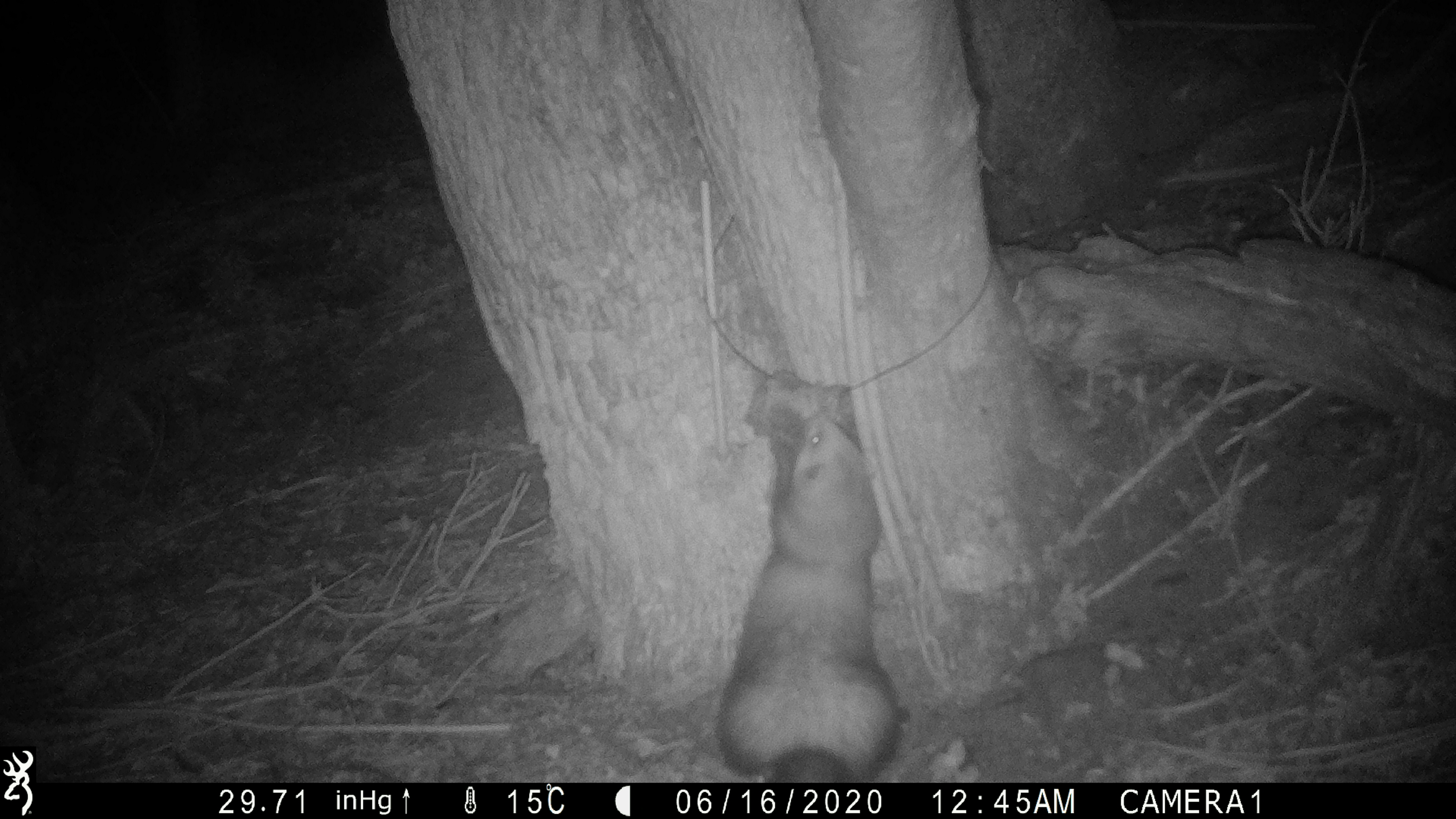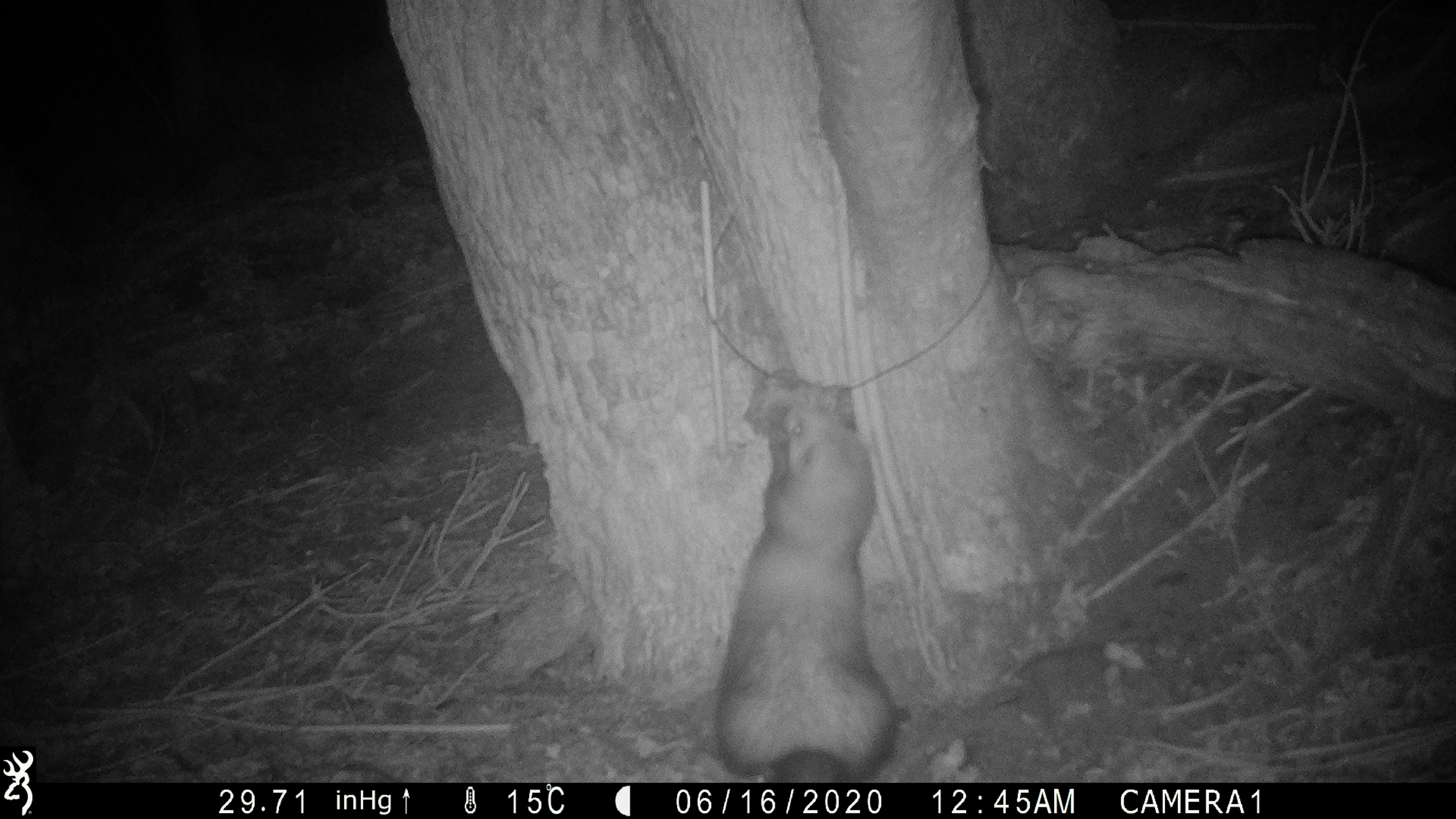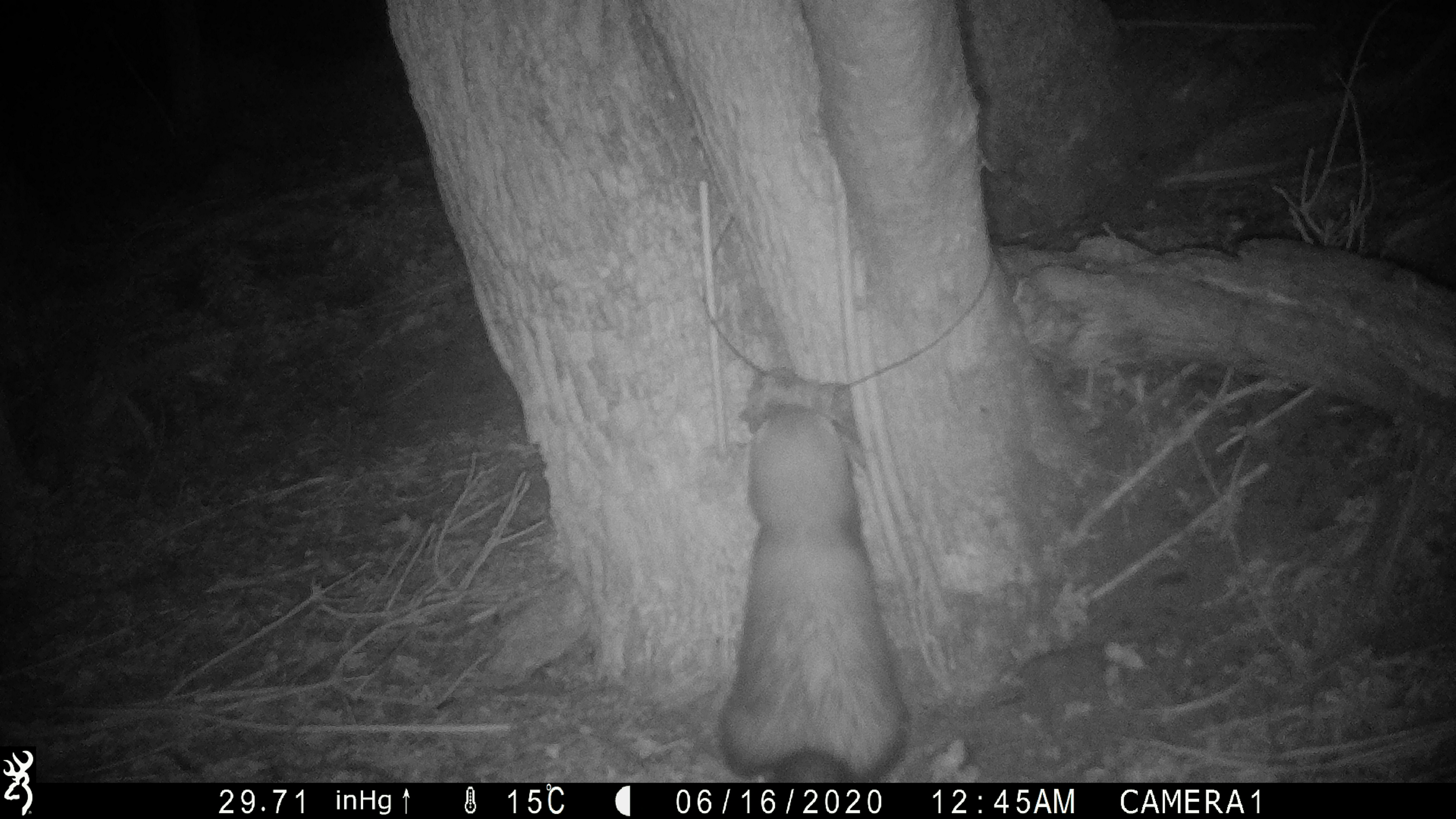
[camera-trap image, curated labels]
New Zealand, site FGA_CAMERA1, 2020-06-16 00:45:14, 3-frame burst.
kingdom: Animalia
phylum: Chordata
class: Mammalia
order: Carnivora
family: Mustelidae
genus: Mustela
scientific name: Mustela furo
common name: ferret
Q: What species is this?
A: Ferret (Mustela furo).